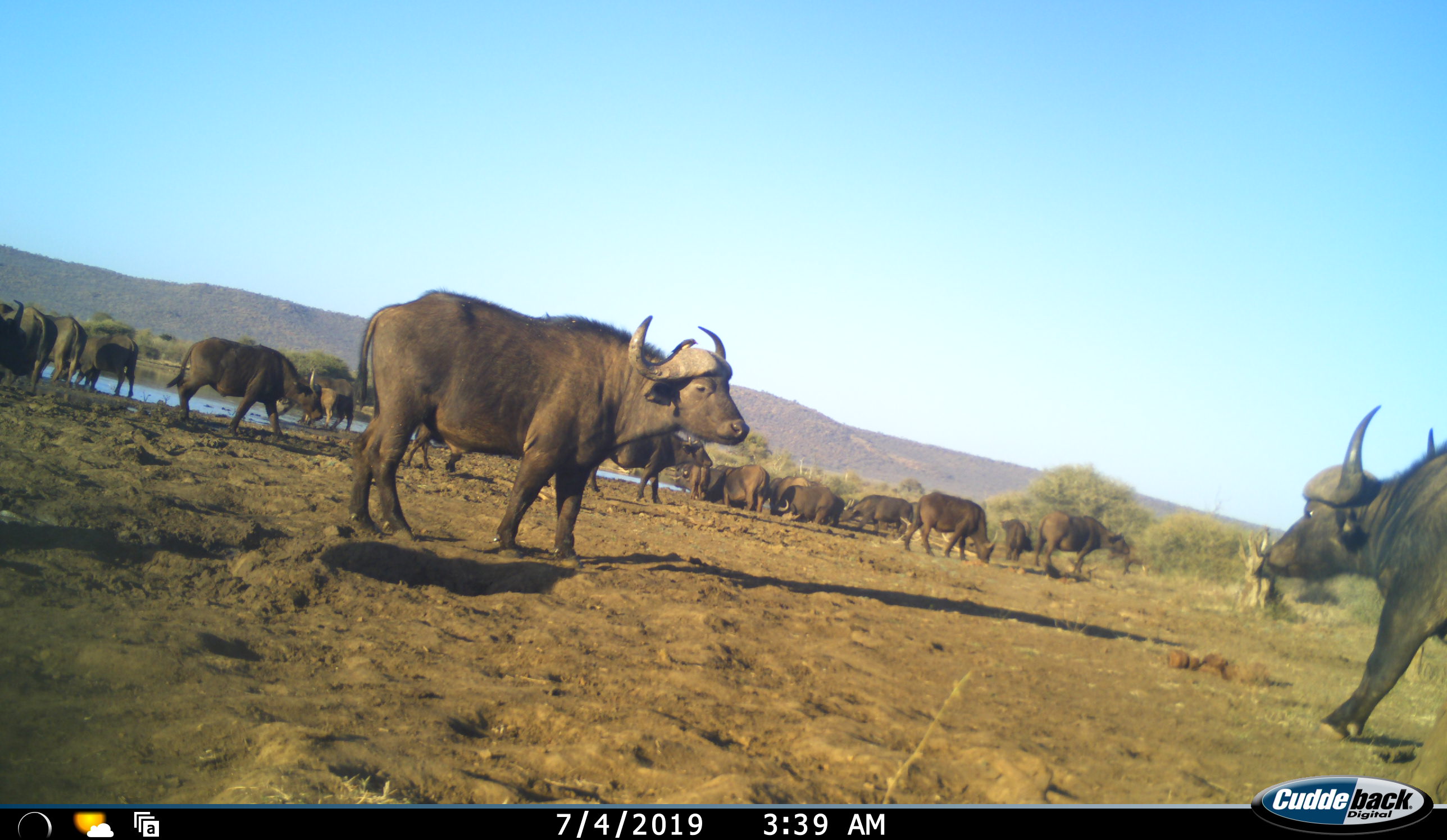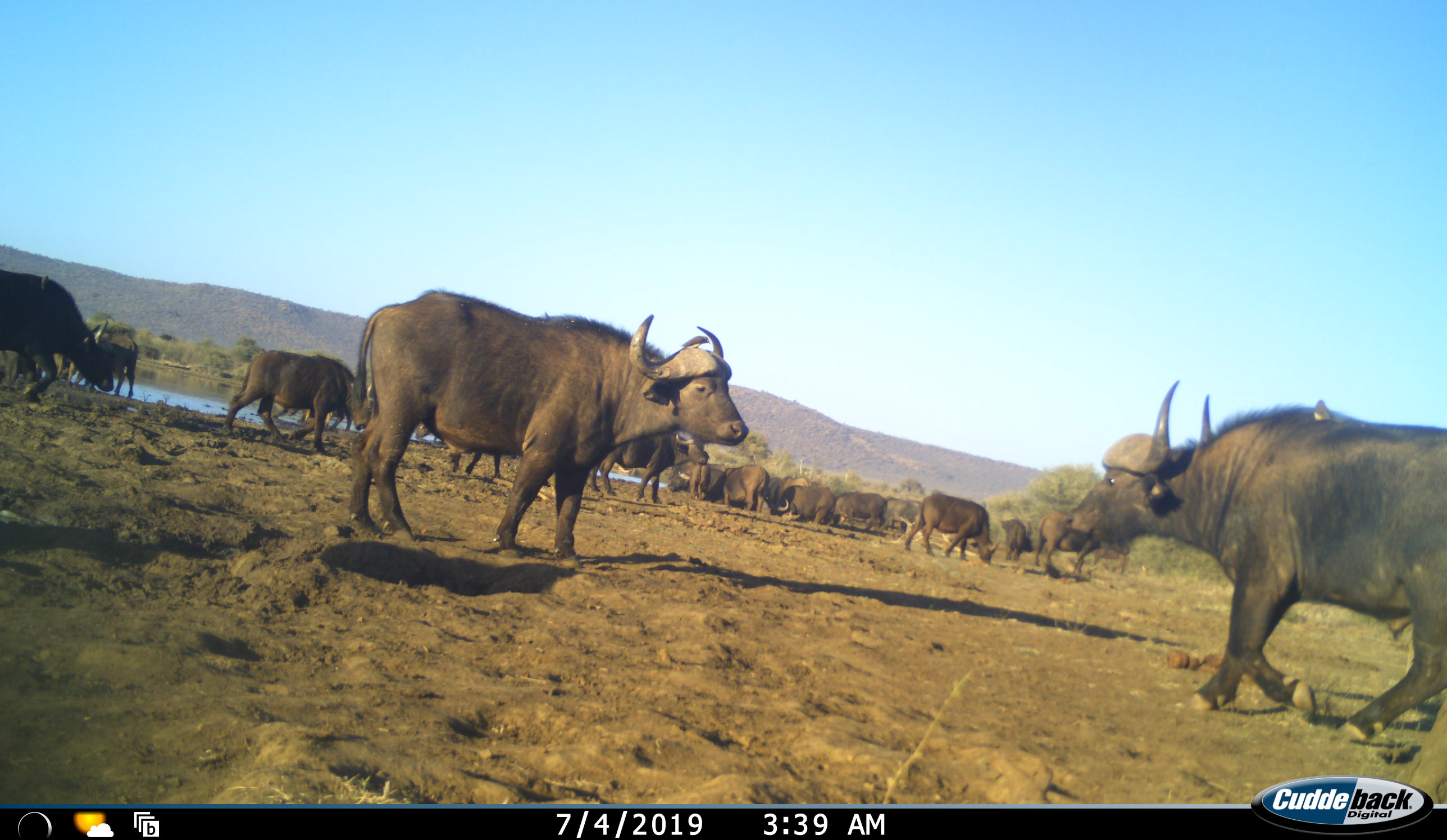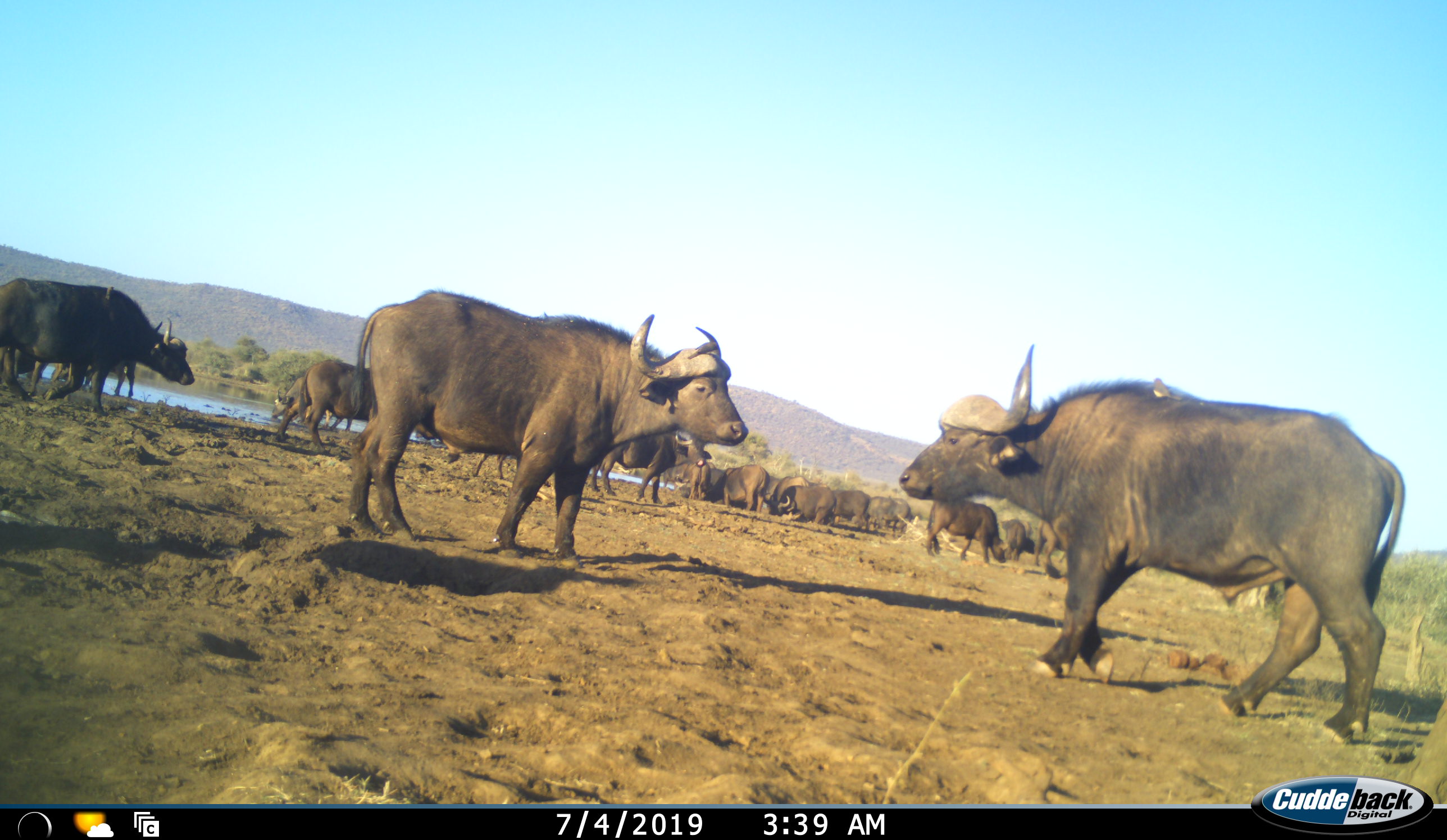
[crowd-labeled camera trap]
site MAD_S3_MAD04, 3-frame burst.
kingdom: Animalia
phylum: Chordata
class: Mammalia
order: Artiodactyla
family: Bovidae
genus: Syncerus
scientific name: Syncerus caffer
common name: african buffalo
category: buffalo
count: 11-50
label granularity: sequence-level